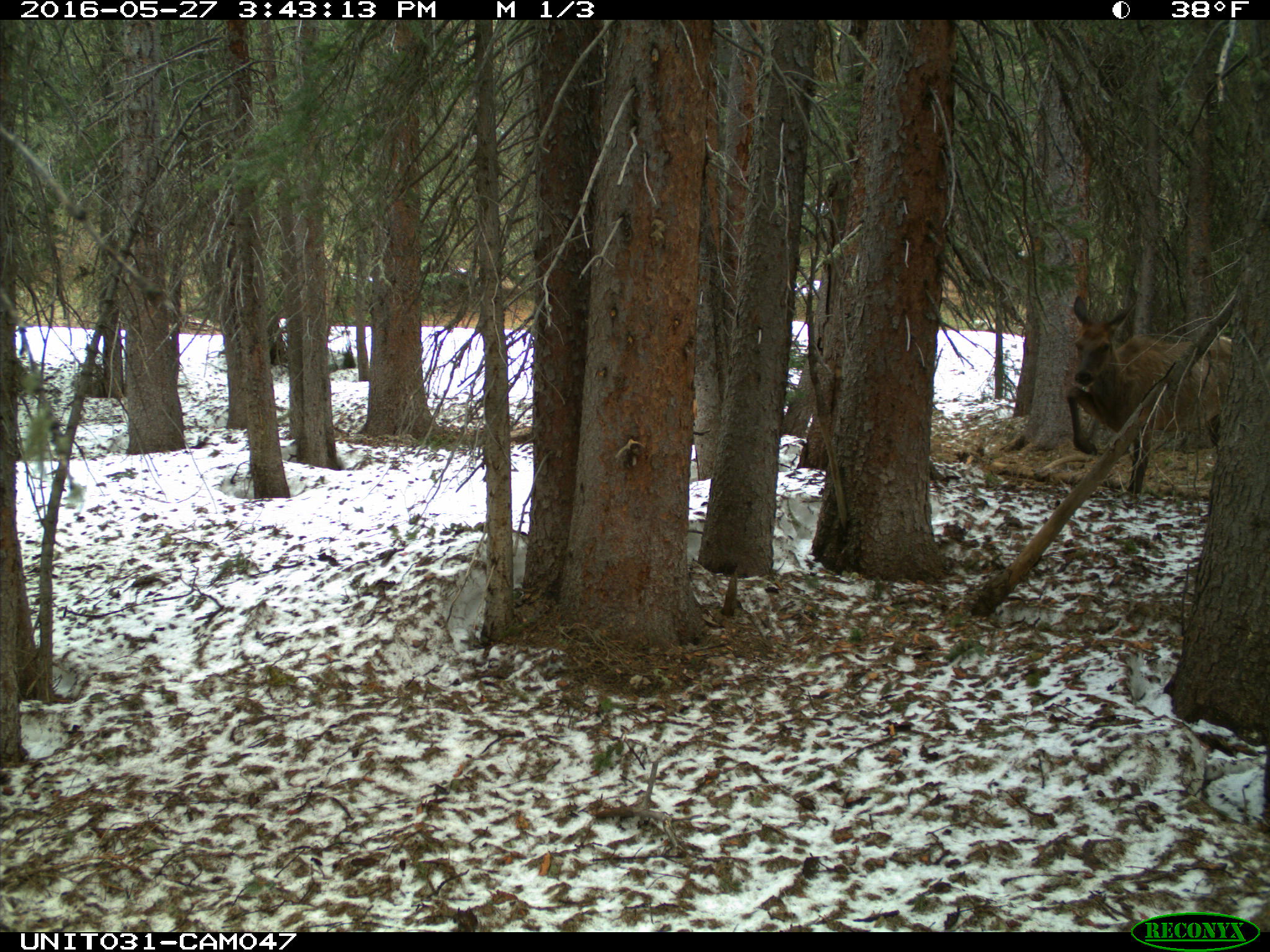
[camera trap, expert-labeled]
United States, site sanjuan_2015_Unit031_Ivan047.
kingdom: Animalia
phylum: Chordata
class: Mammalia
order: Artiodactyla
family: Cervidae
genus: Cervus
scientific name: Cervus elaphus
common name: red deer